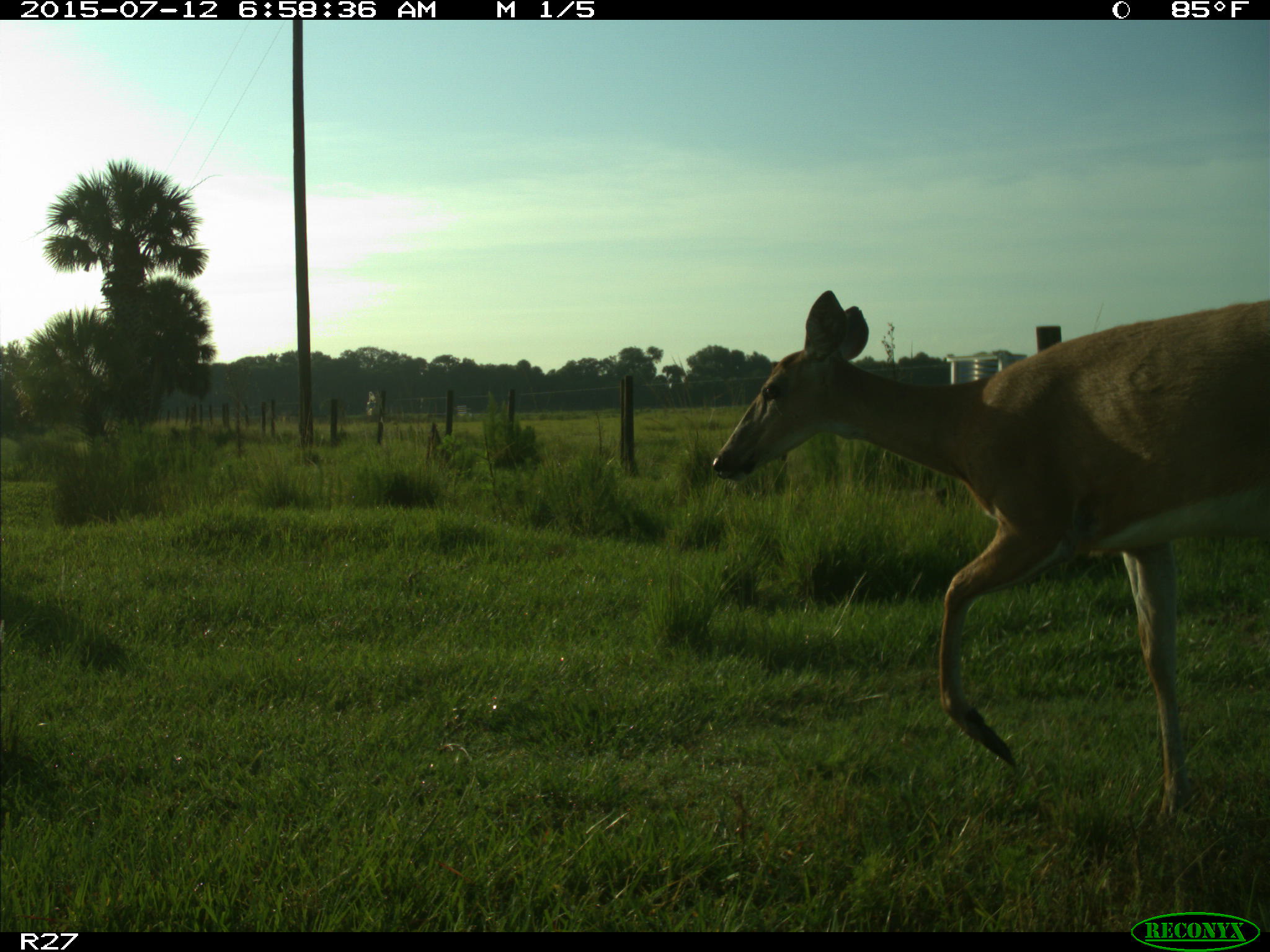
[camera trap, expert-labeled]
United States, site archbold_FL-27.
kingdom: Animalia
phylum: Chordata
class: Mammalia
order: Artiodactyla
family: Cervidae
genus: Odocoileus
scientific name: Odocoileus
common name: deer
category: unidentified deer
Unidentified deer (deer) (Odocoileus).